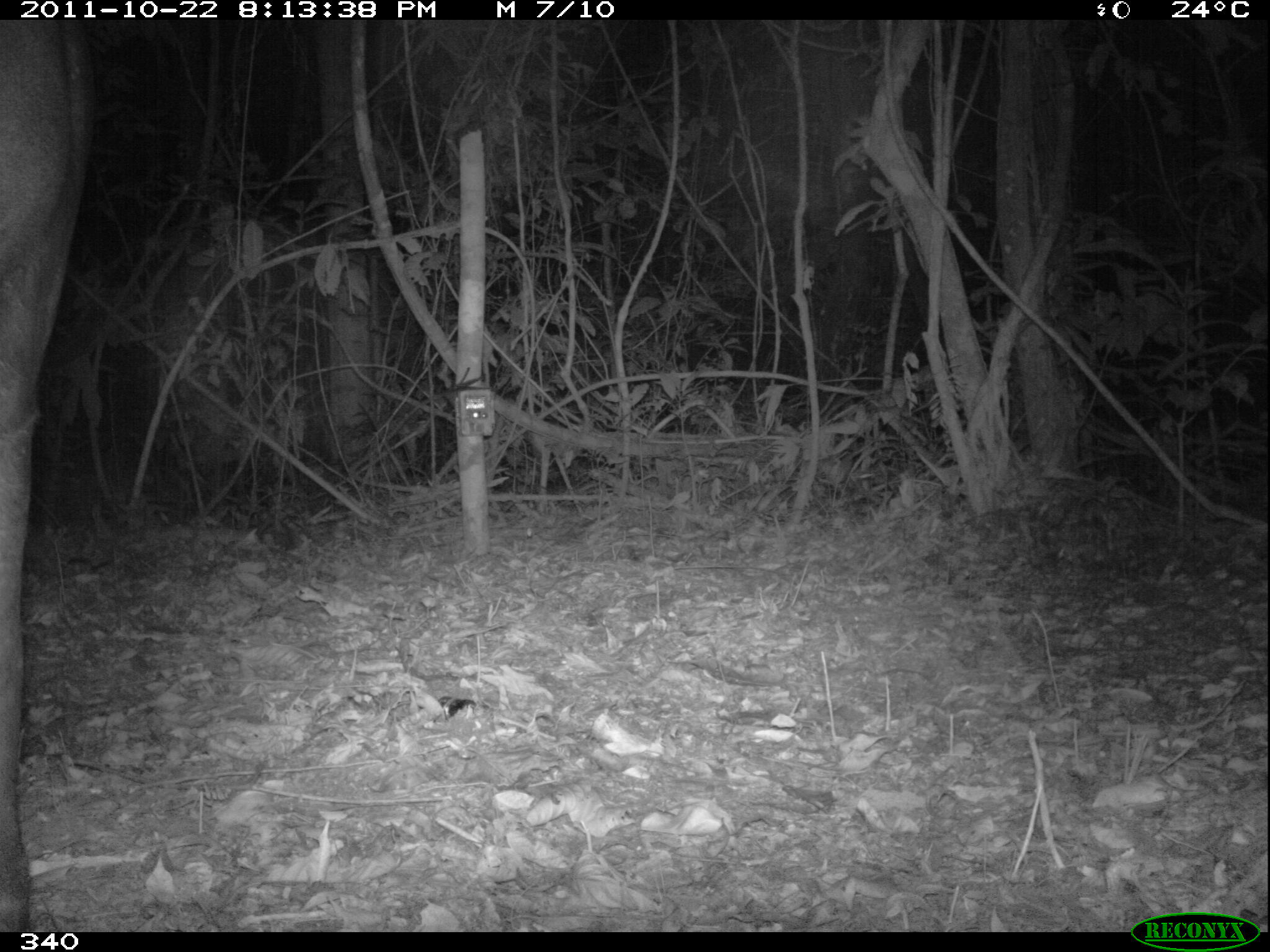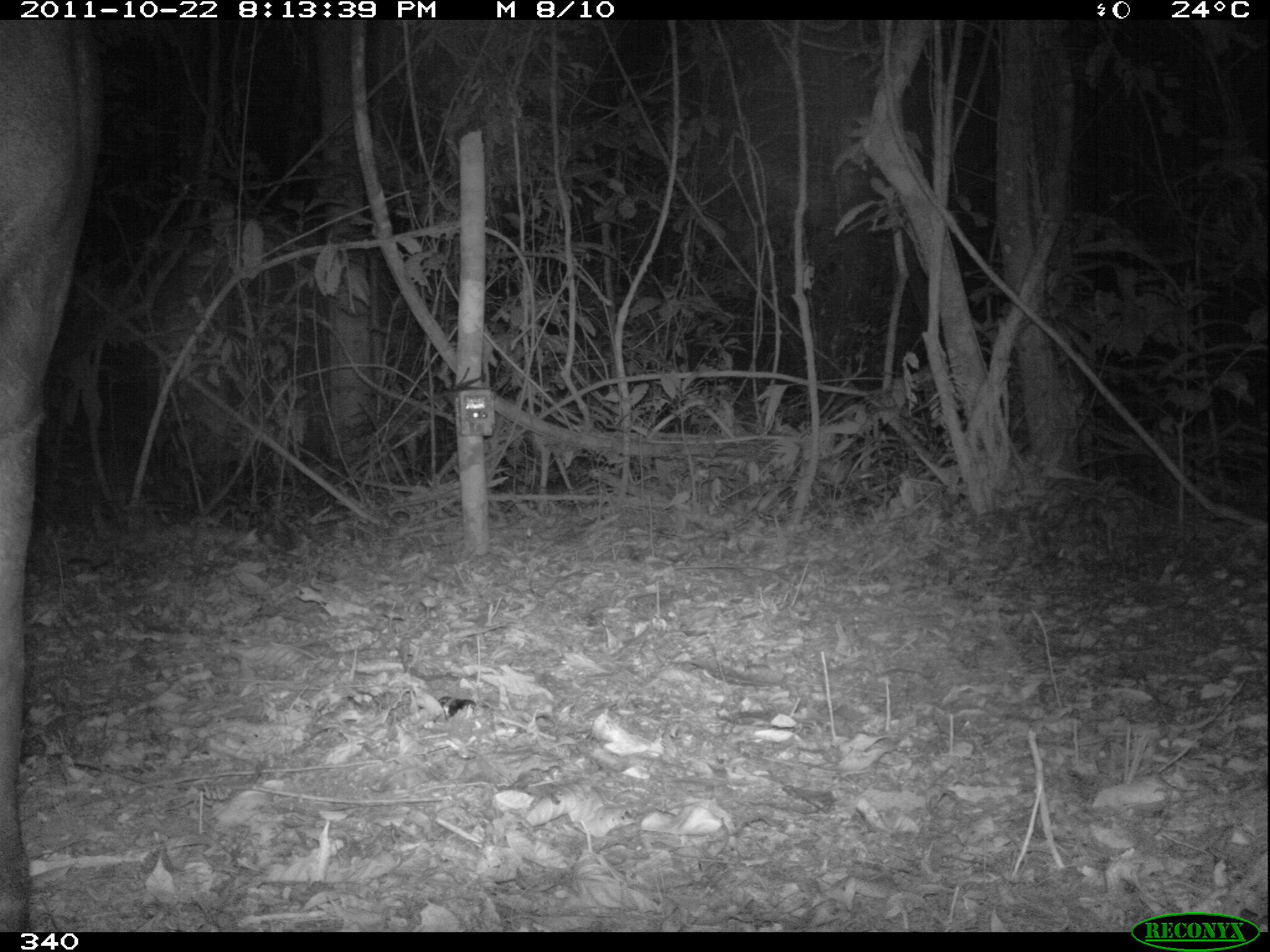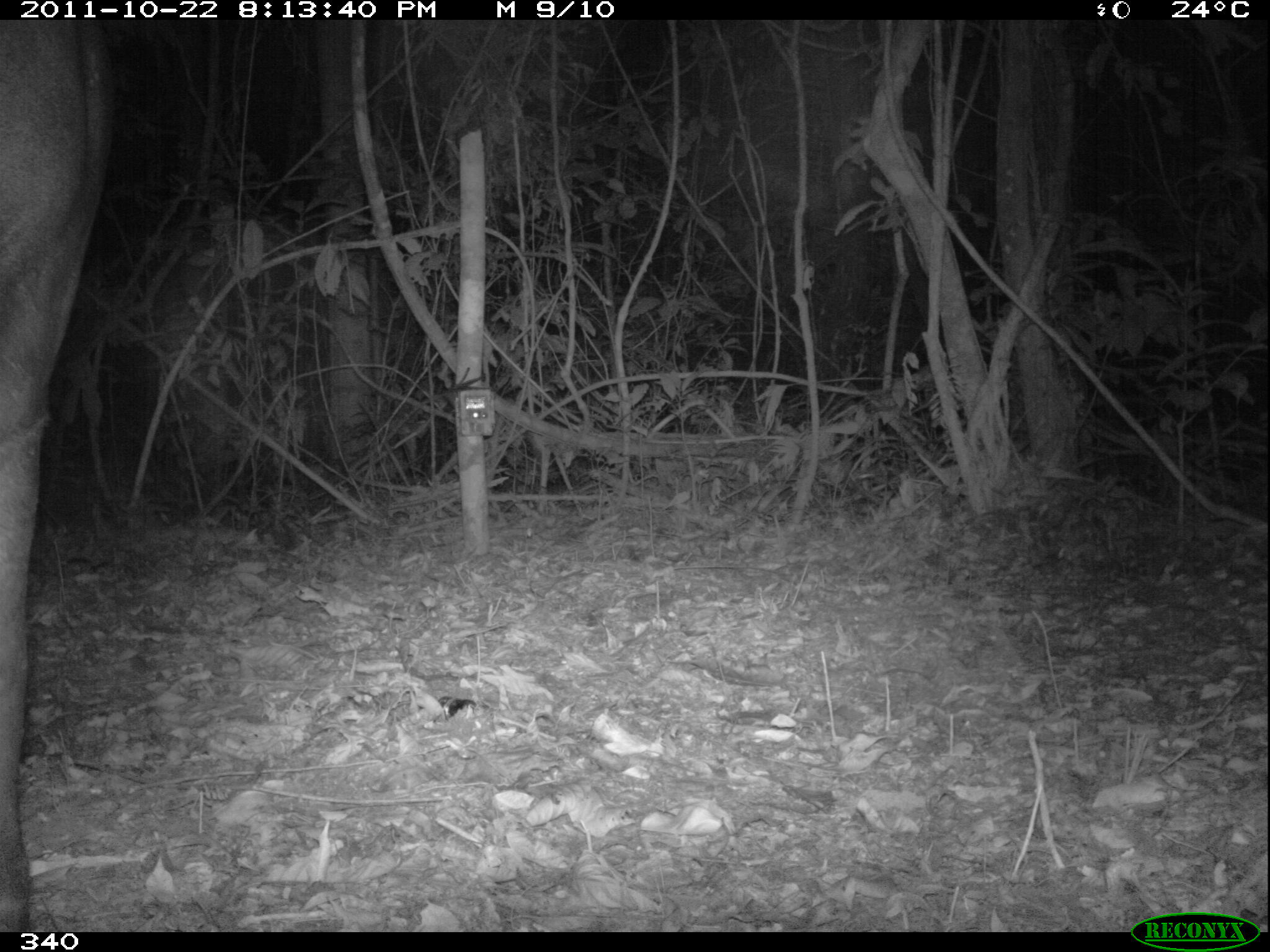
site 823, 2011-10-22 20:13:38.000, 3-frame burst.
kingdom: Animalia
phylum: Chordata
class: Mammalia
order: Perissodactyla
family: Tapiridae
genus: Tapirus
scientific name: Tapirus terrestris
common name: south american tapir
Tapirus terrestris (south american tapir).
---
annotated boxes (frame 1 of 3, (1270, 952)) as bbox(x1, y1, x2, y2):
tapirus terrestris: bbox(0, 19, 93, 933)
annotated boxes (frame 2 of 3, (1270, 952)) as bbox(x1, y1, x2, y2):
tapirus terrestris: bbox(0, 20, 104, 932)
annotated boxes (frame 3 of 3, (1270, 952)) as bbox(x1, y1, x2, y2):
tapirus terrestris: bbox(0, 21, 116, 932)